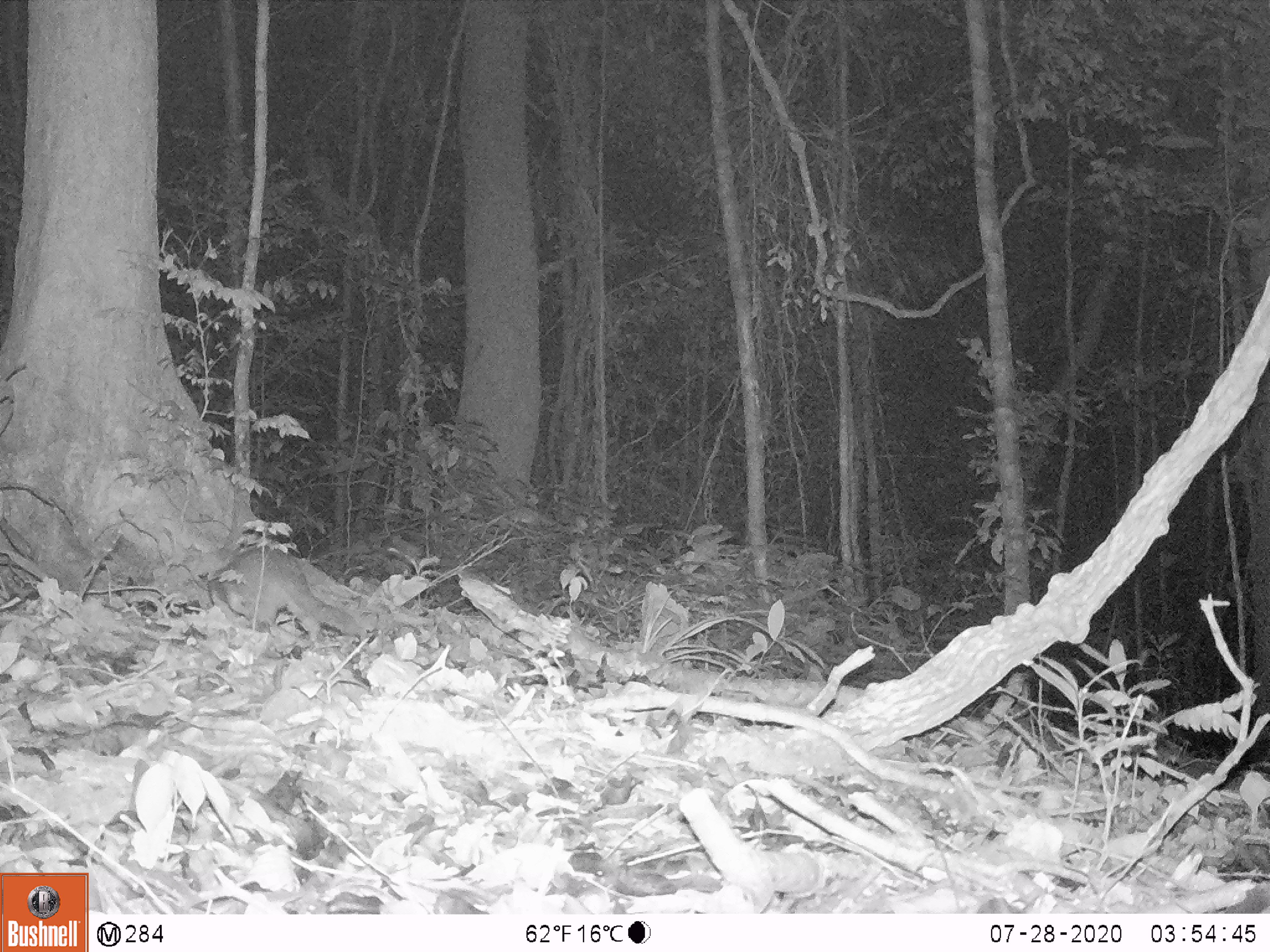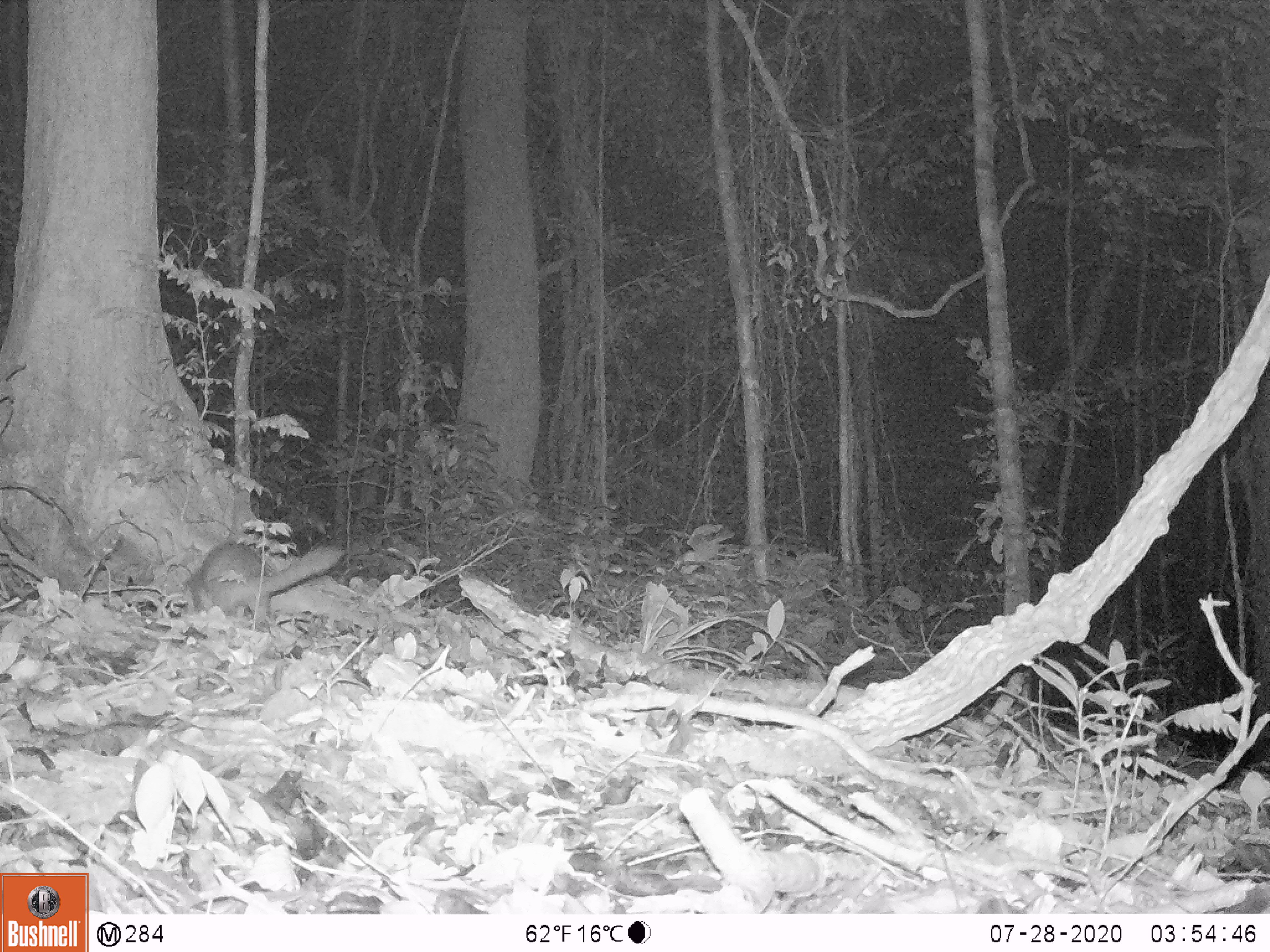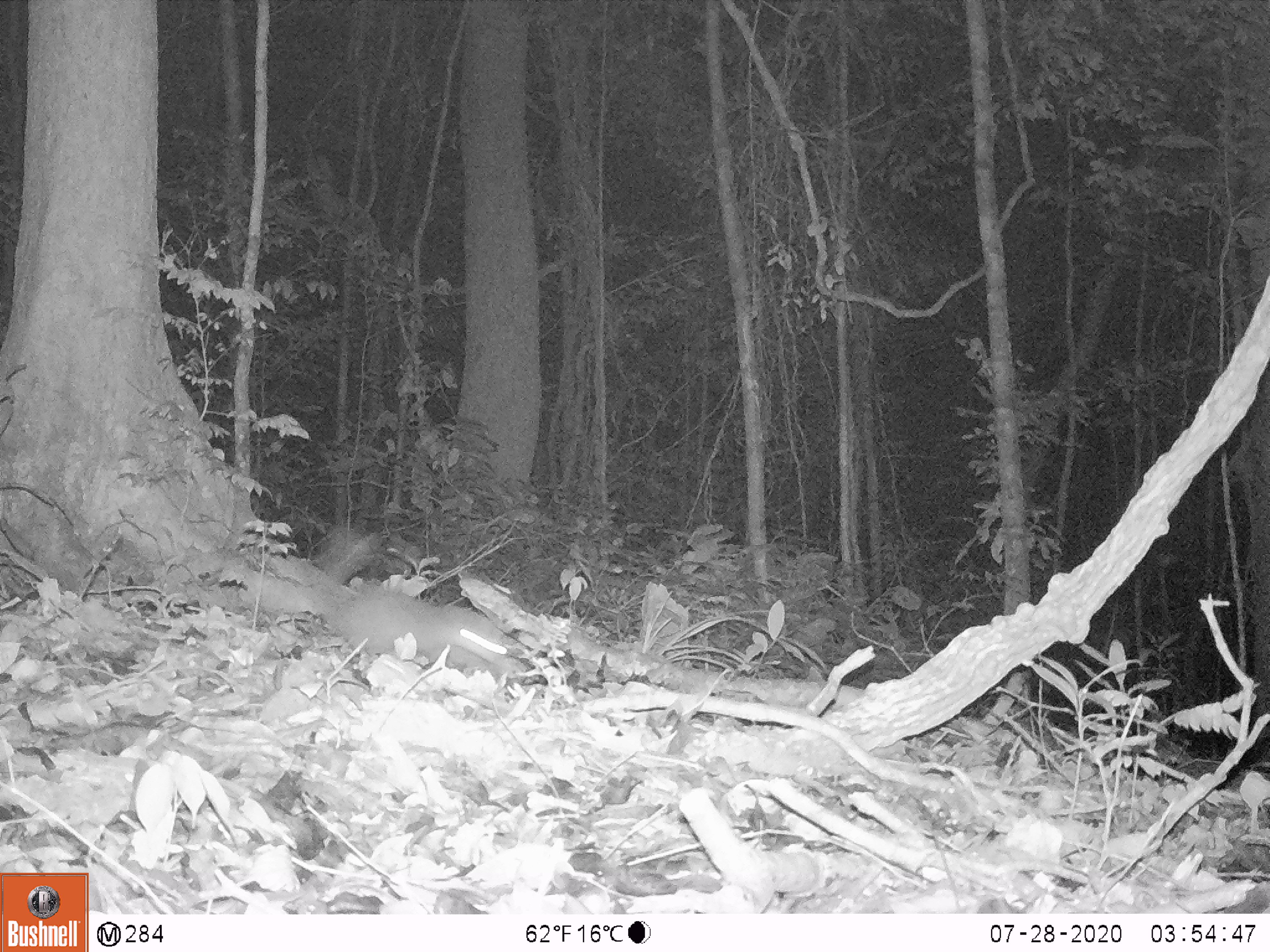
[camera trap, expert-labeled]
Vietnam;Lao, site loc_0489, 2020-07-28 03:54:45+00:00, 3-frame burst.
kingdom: Animalia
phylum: Chordata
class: Mammalia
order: Carnivora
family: Mustelidae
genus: Melogale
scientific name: Melogale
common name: ferret badger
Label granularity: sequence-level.